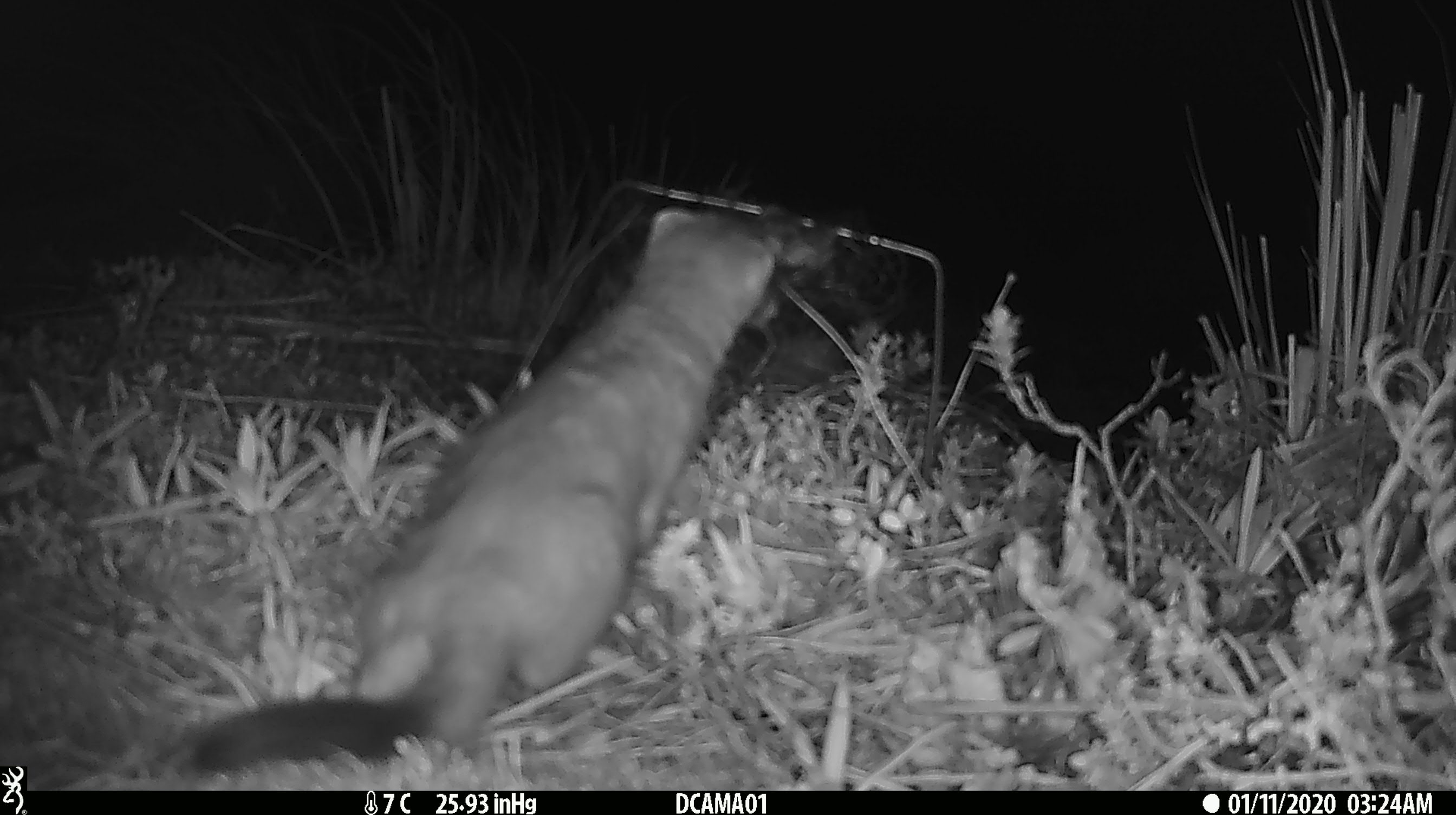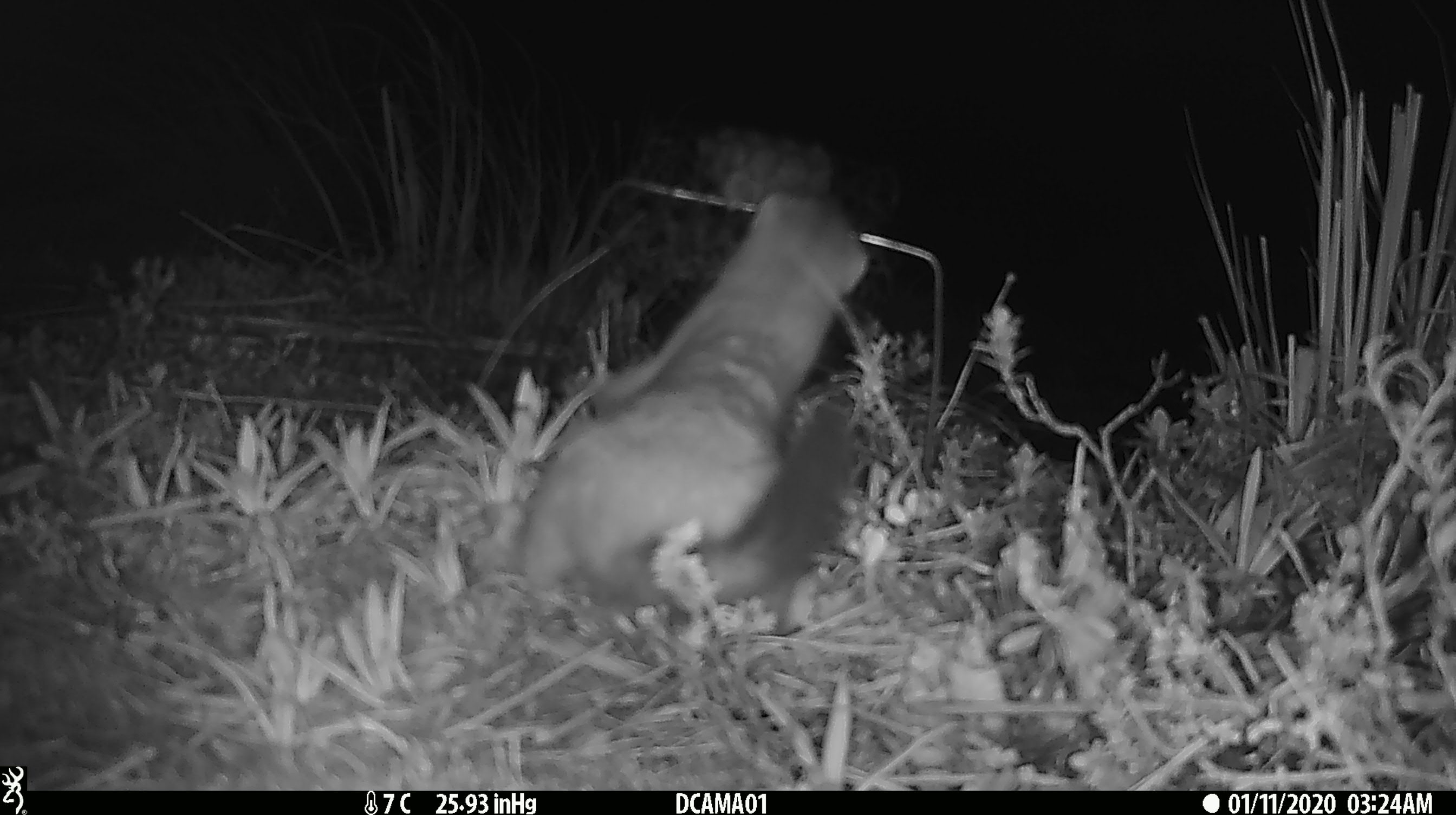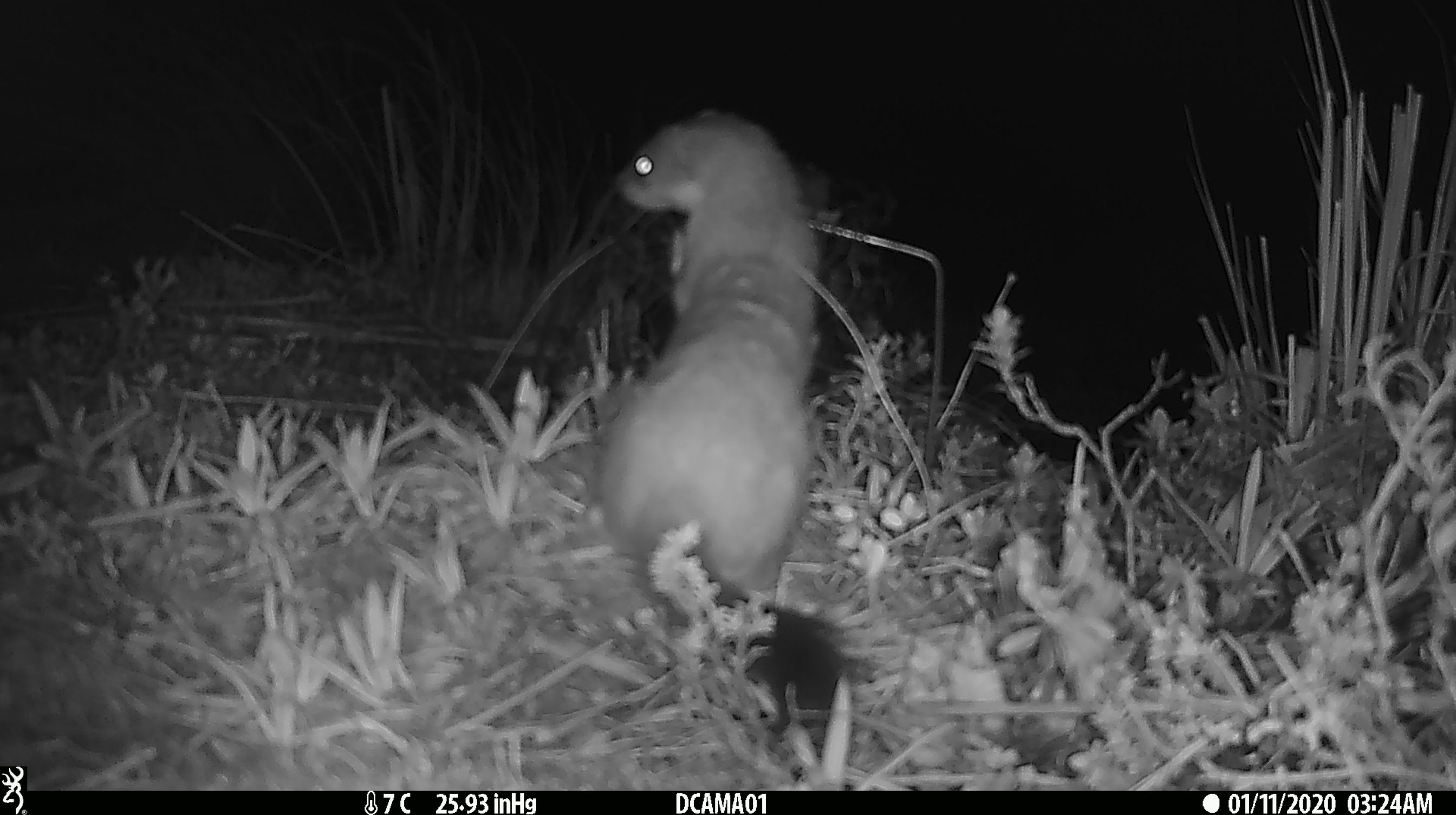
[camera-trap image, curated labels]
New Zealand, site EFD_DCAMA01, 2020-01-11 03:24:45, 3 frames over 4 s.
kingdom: Animalia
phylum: Chordata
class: Mammalia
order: Carnivora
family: Mustelidae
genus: Mustela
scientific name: Mustela erminea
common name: stoat